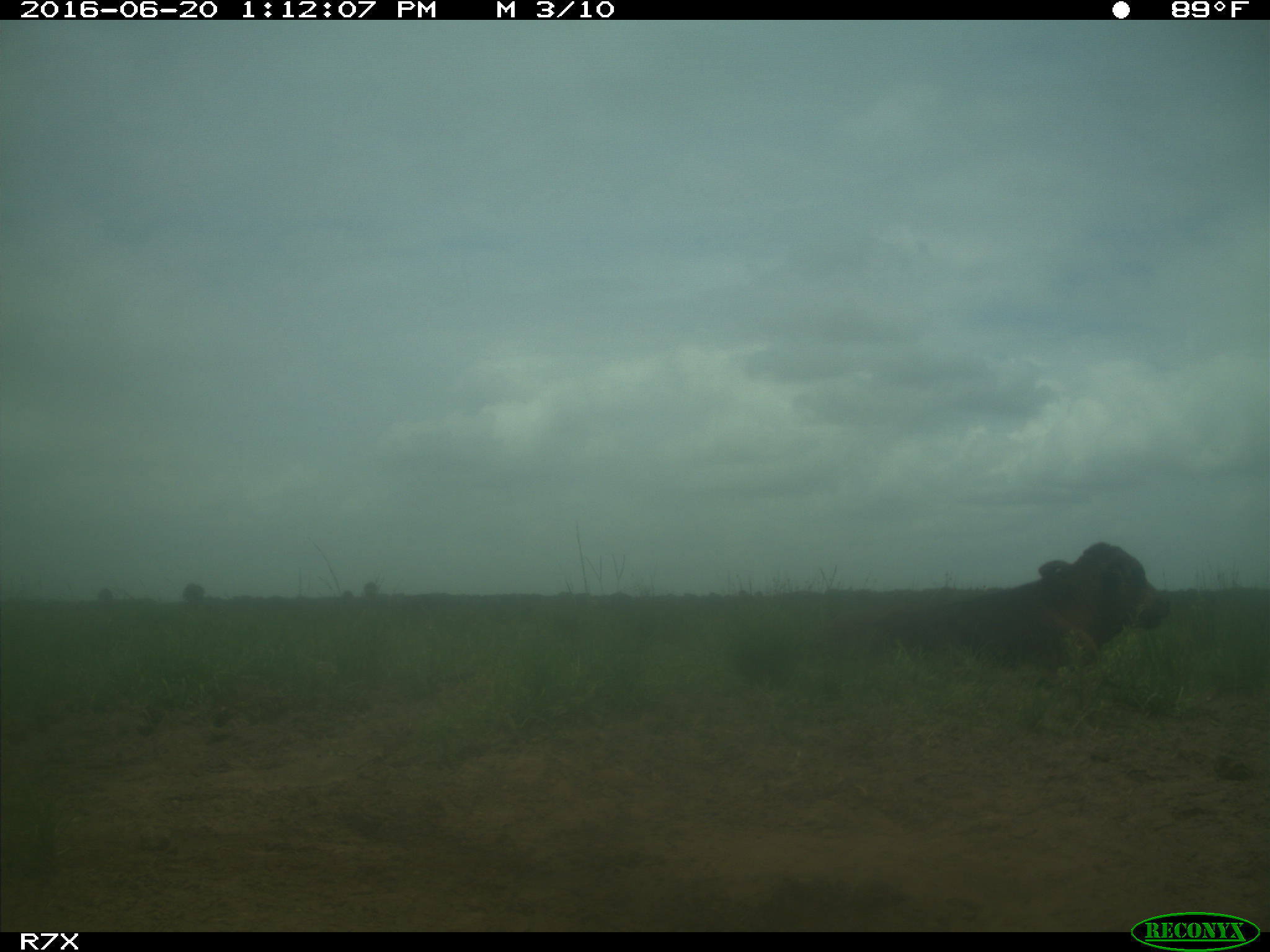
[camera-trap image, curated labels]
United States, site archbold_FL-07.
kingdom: Animalia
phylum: Chordata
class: Mammalia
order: Artiodactyla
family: Bovidae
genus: Bos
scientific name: Bos taurus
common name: domestic cow